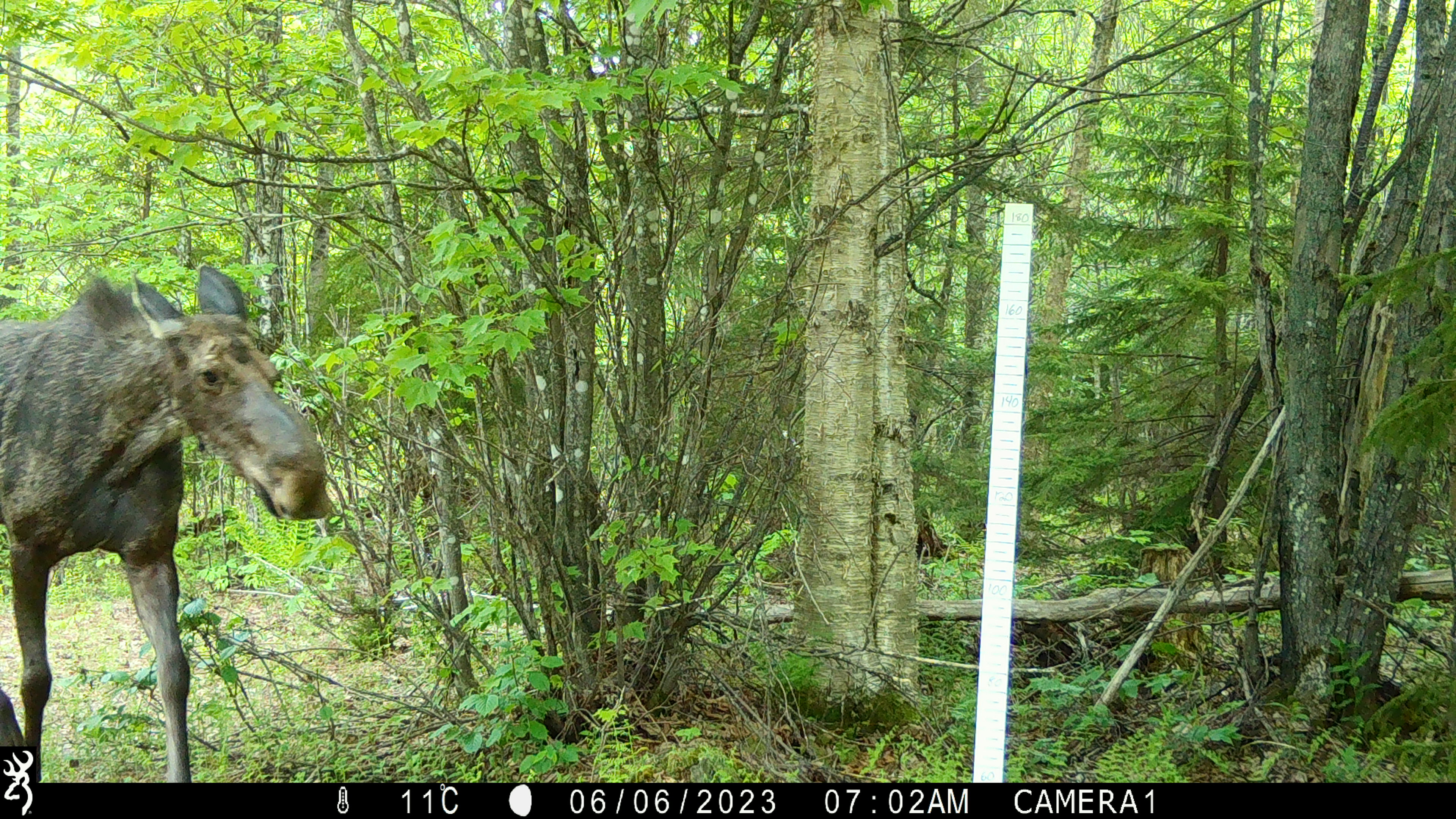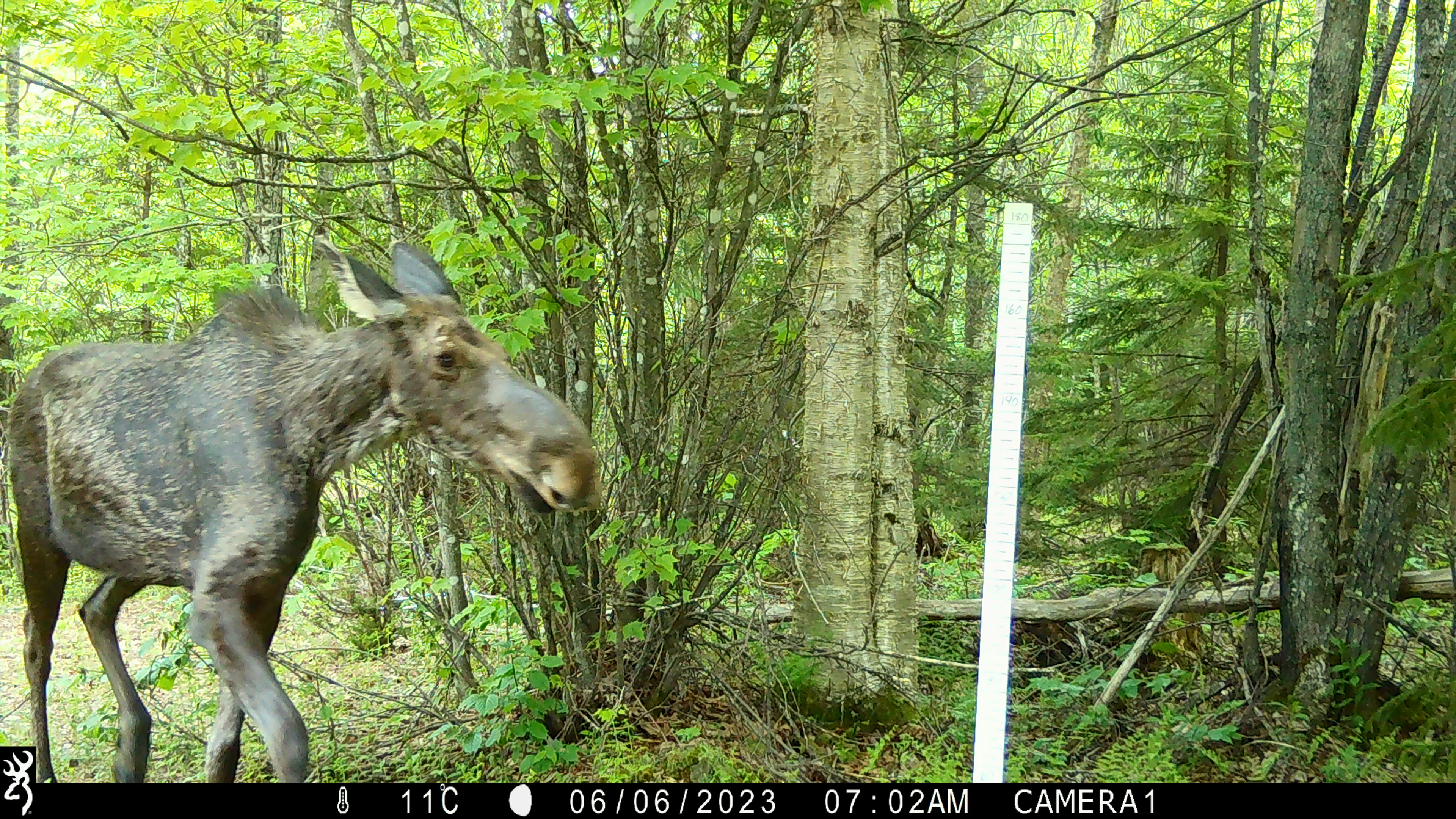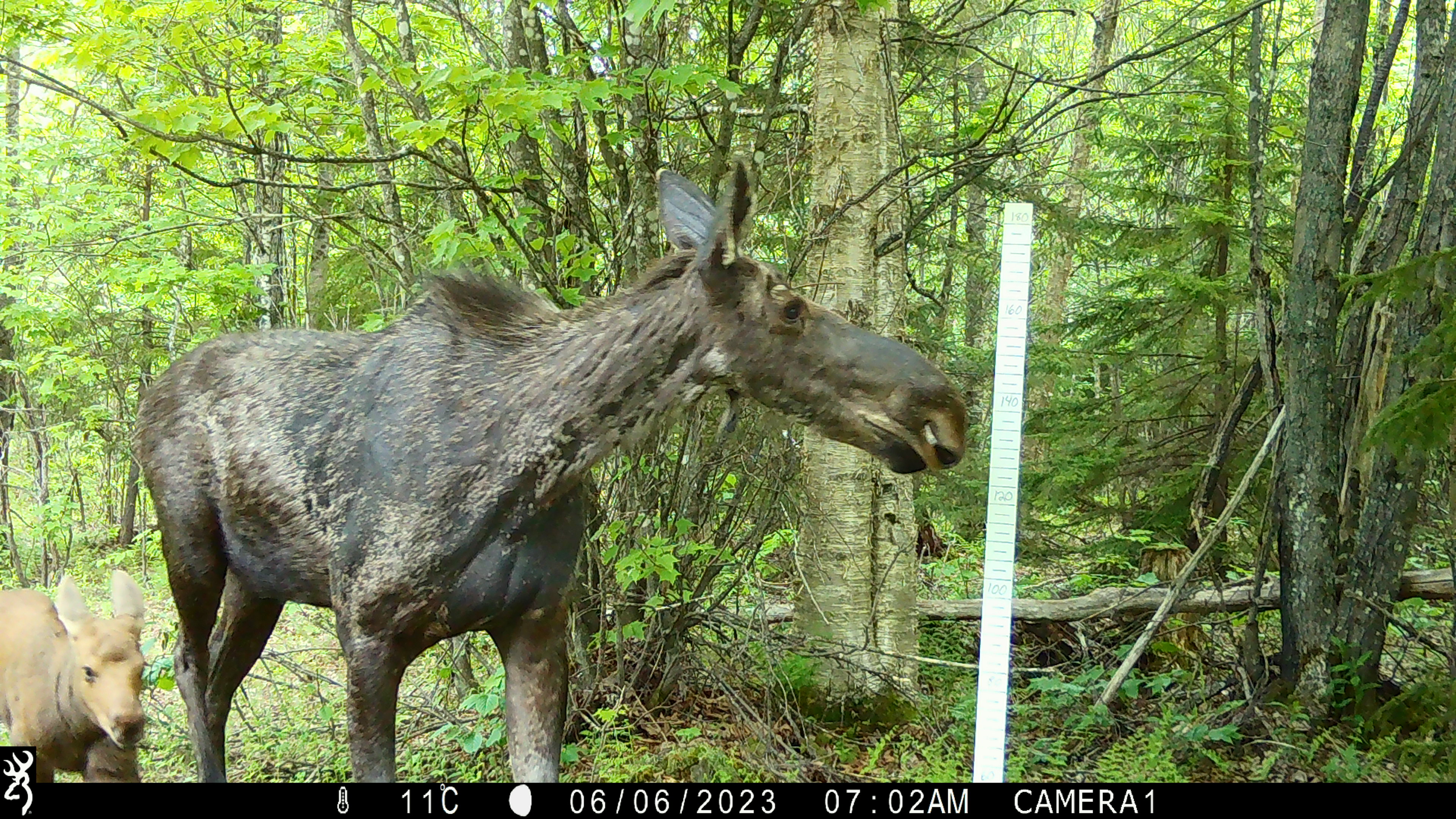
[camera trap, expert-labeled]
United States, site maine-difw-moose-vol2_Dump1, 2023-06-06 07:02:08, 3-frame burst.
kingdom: Animalia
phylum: Chordata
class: Mammalia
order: Artiodactyla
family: Cervidae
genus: Alces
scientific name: Alces alces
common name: moose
Moose (Alces alces).